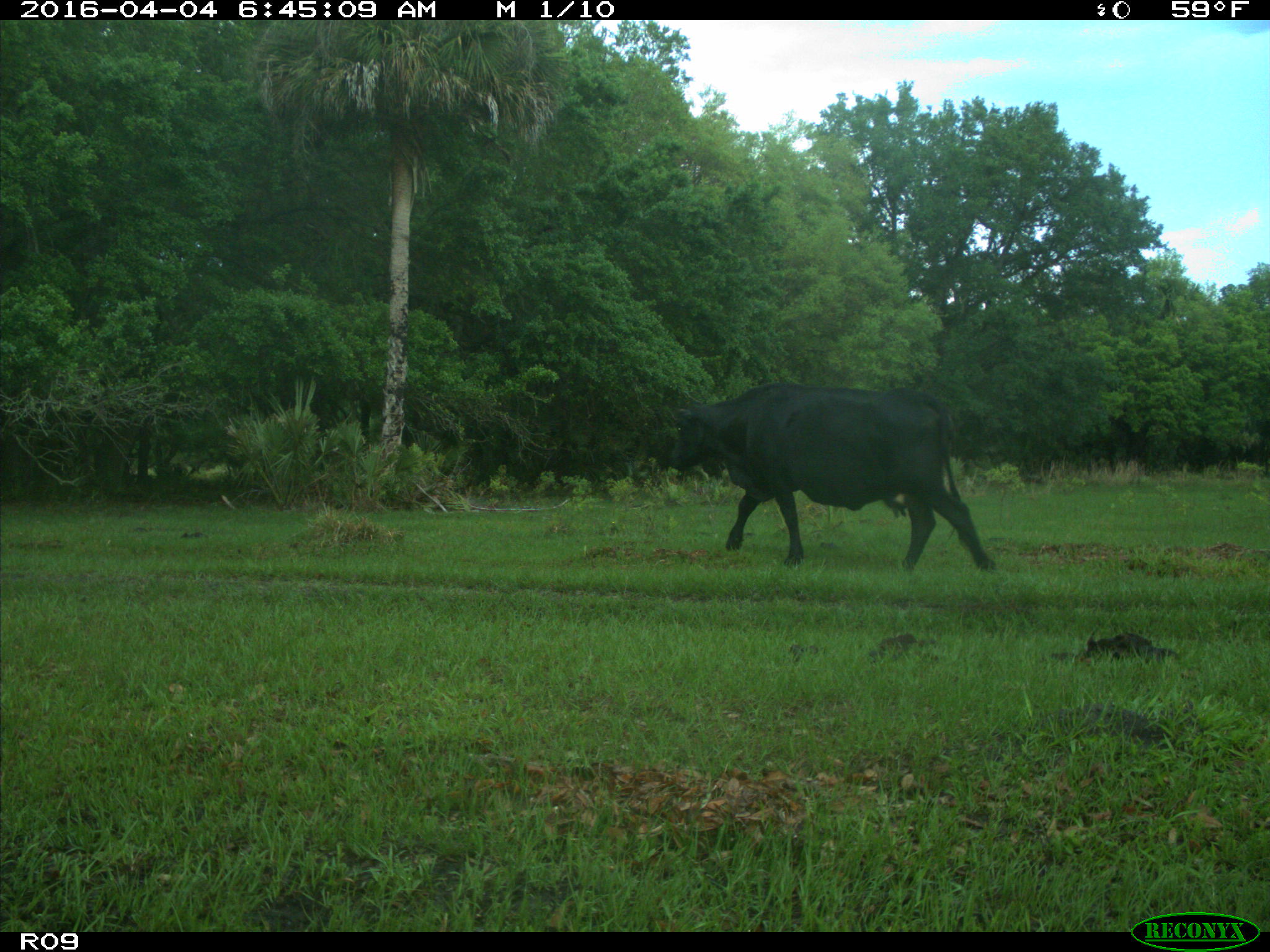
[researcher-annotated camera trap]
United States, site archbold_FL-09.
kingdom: Animalia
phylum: Chordata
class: Mammalia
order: Artiodactyla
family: Bovidae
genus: Bos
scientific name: Bos taurus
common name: domestic cow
Bos taurus (domestic cow).